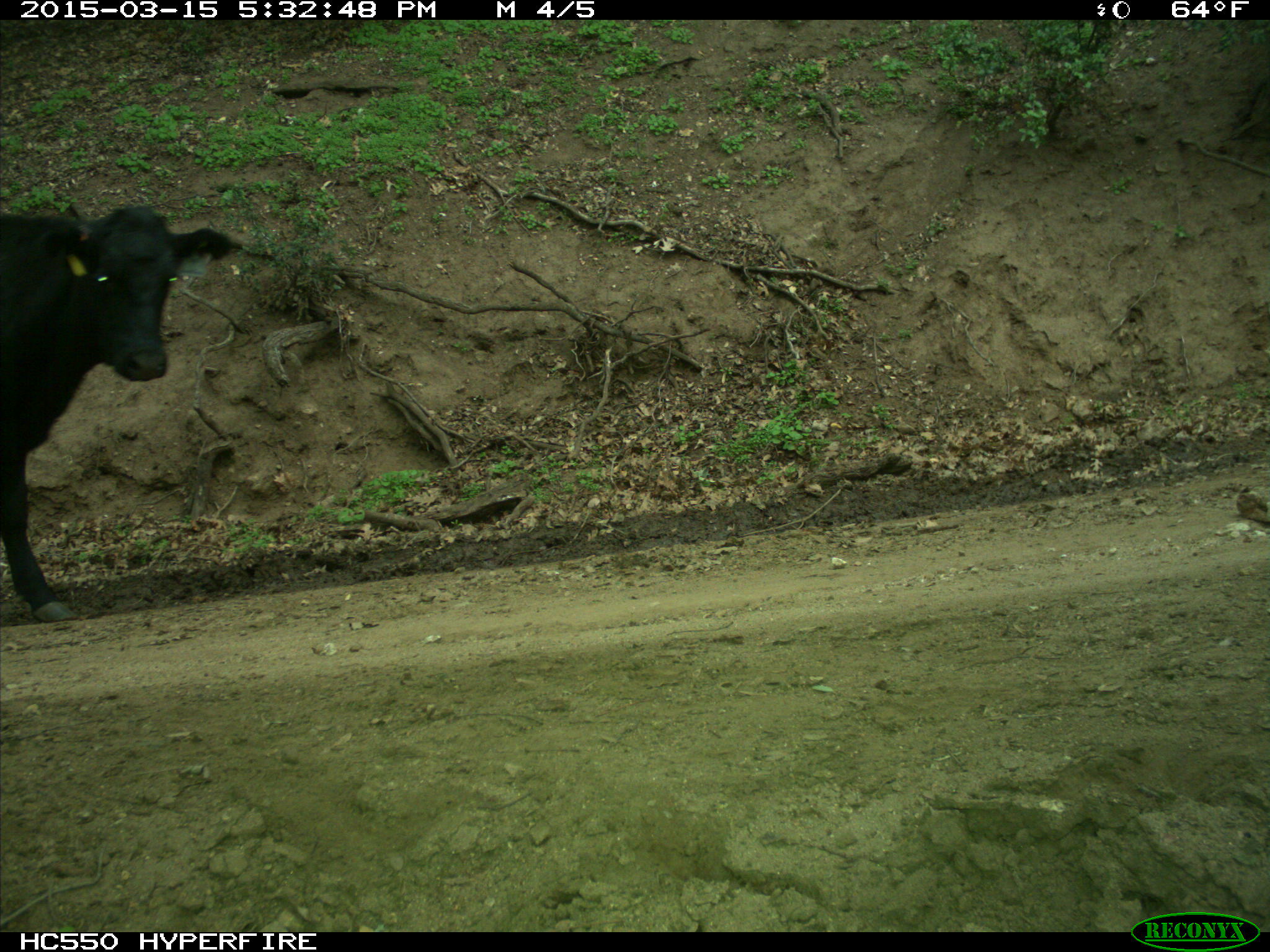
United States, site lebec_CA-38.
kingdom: Animalia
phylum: Chordata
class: Mammalia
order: Artiodactyla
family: Bovidae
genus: Bos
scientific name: Bos taurus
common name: domestic cow